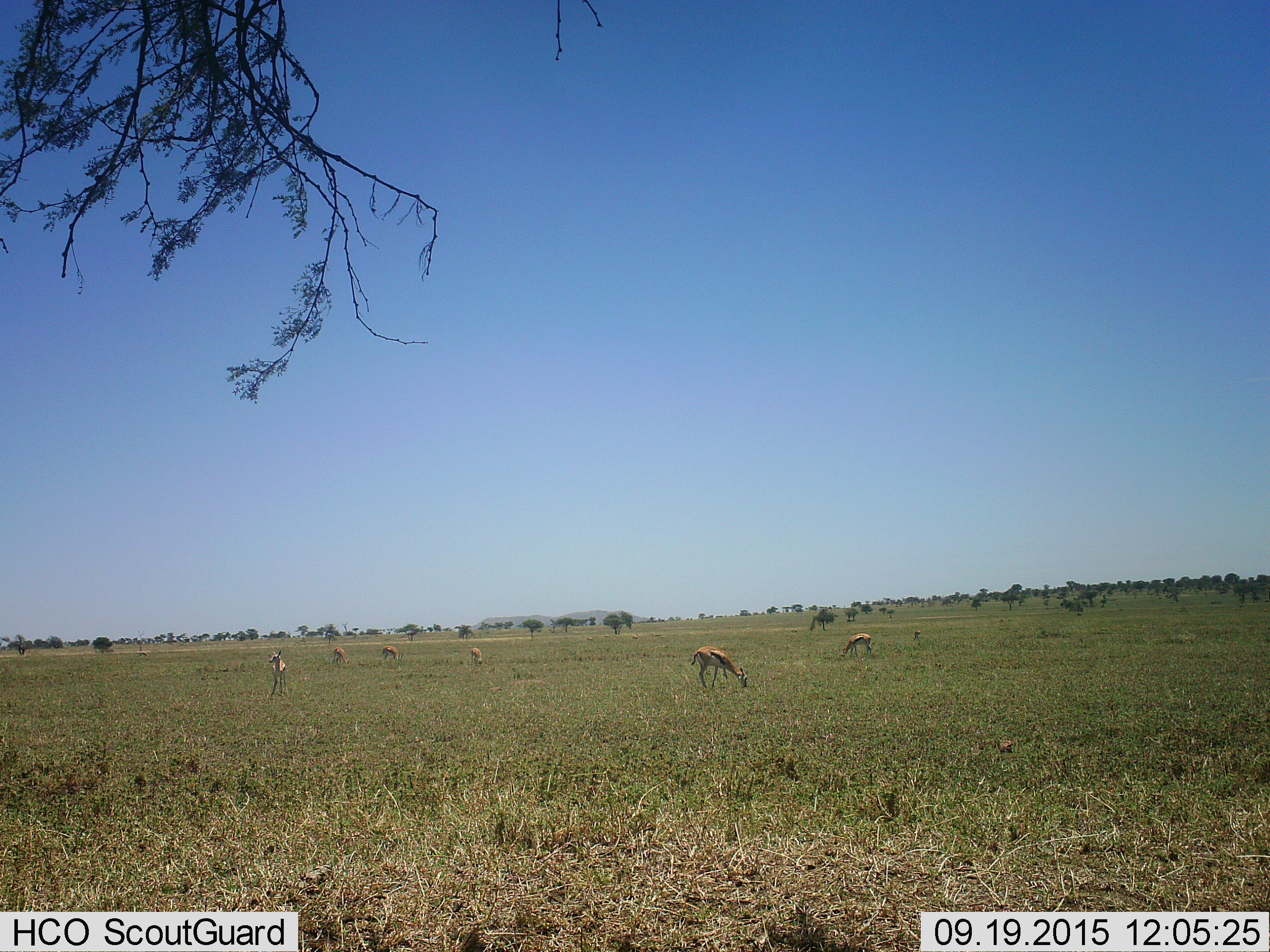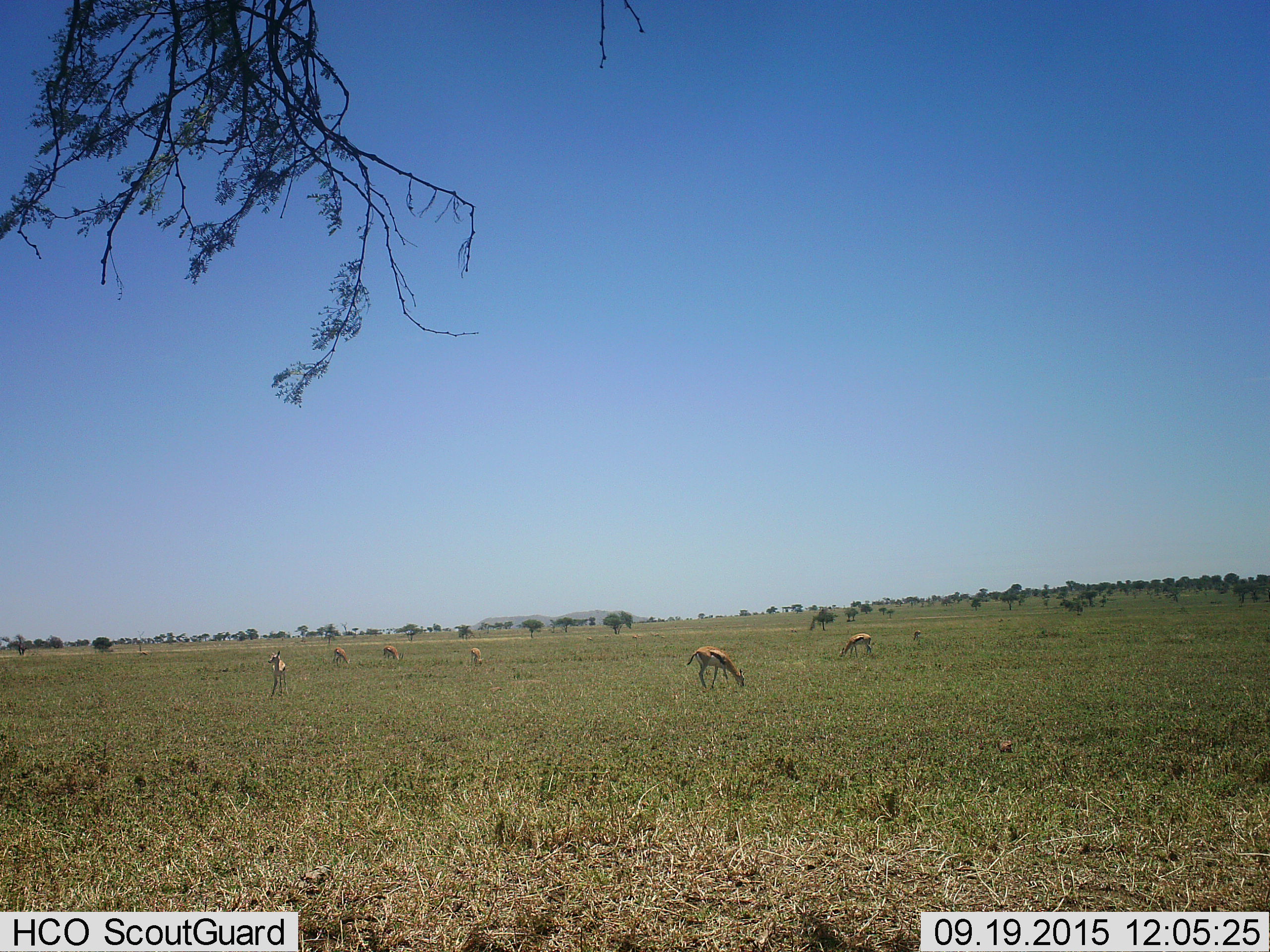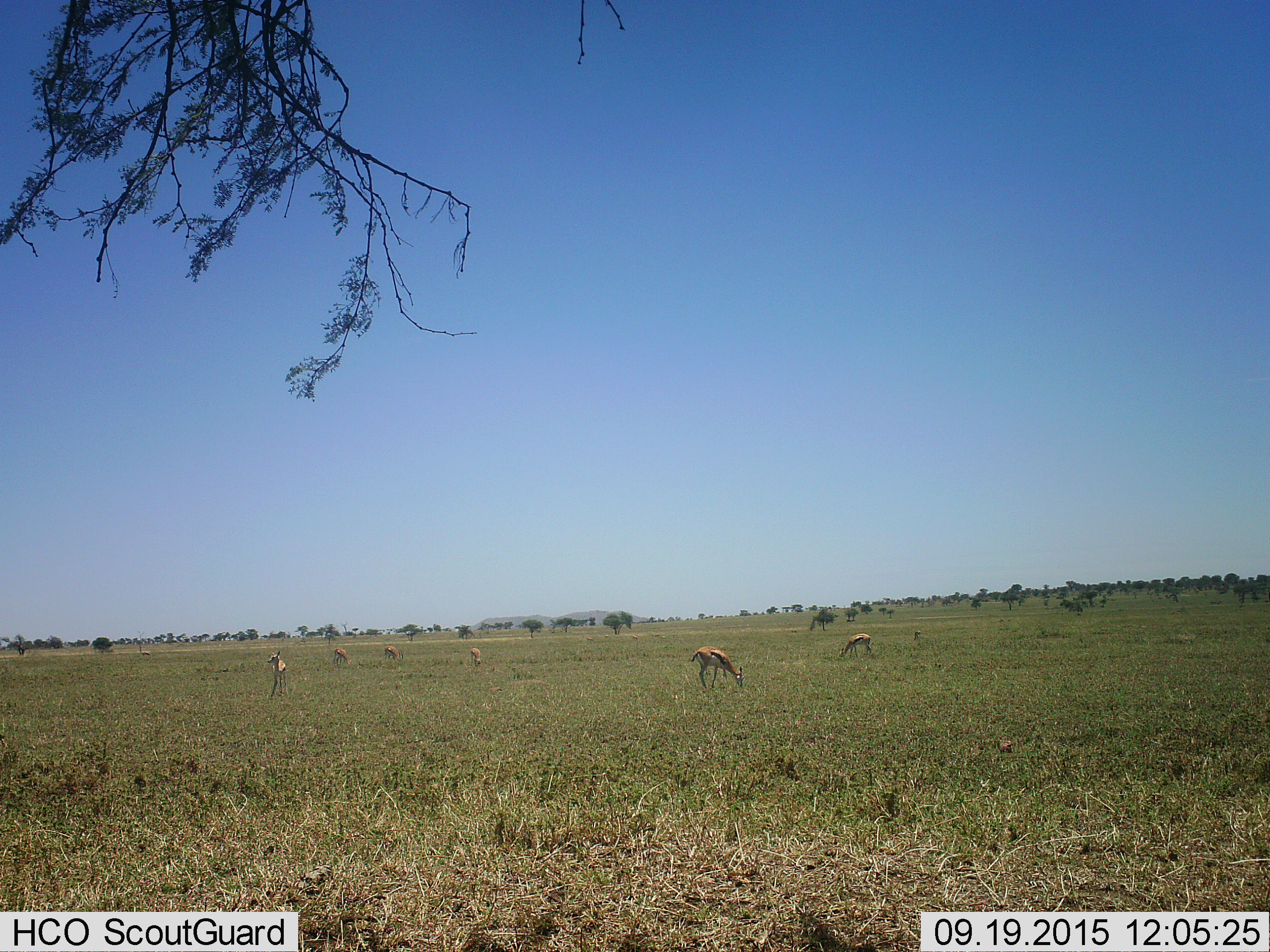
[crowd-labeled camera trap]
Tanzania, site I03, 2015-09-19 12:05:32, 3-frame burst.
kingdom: Animalia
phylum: Chordata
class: Mammalia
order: Artiodactyla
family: Bovidae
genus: Eudorcas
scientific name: Eudorcas thomsonii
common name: thomson's gazelle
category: gazellethomsons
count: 7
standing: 67%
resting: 0%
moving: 11%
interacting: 0%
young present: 0%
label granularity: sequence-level